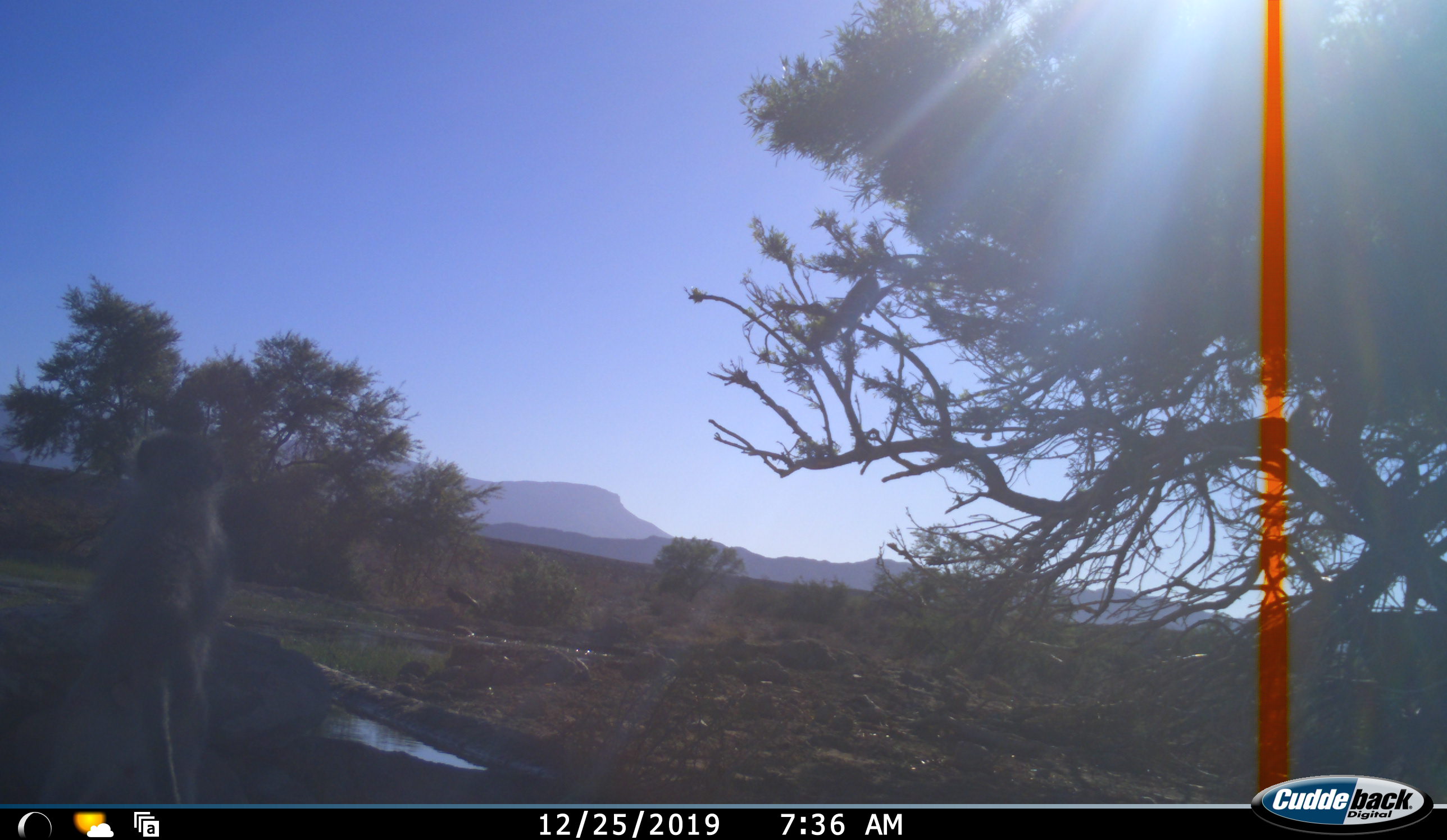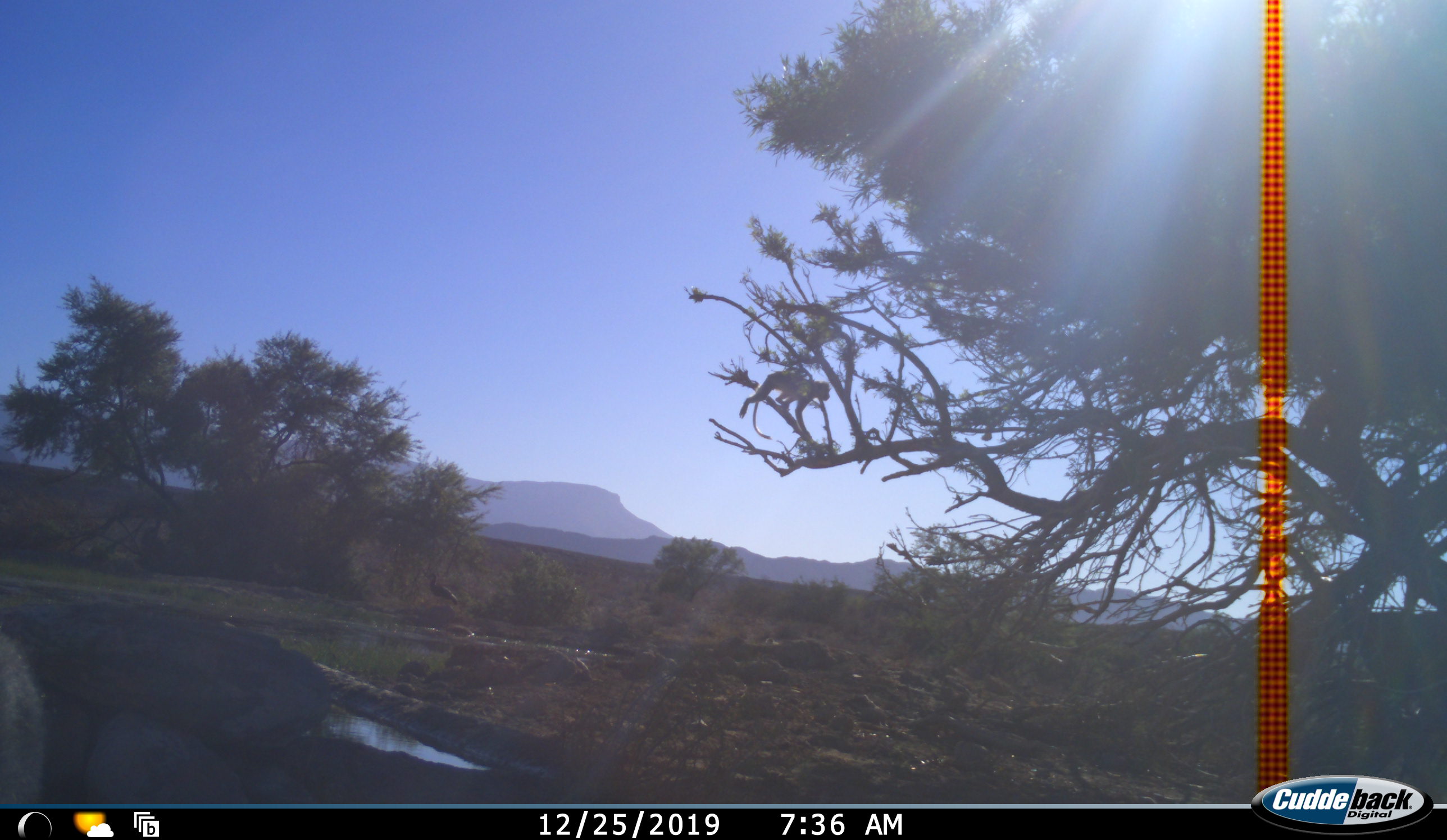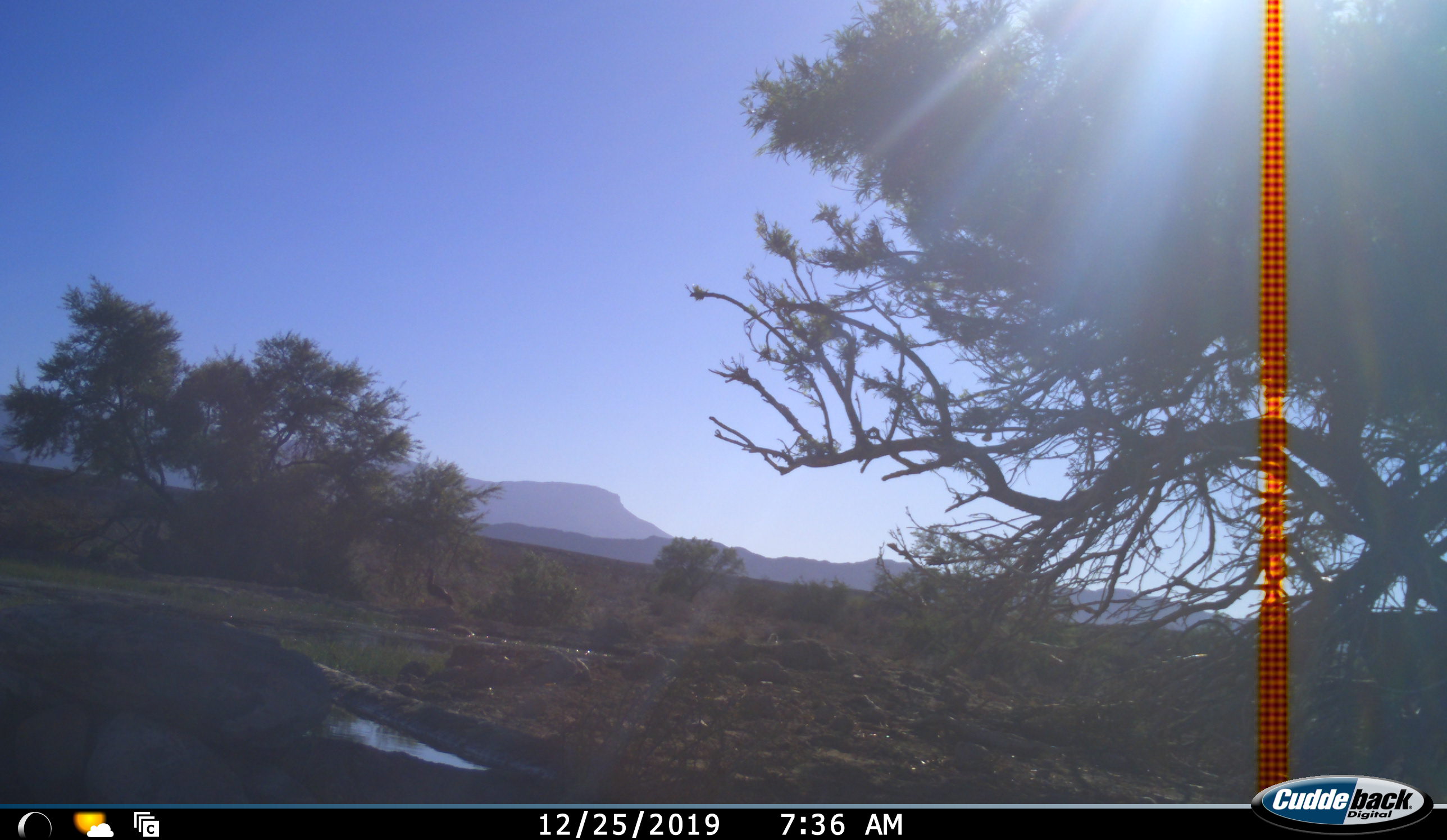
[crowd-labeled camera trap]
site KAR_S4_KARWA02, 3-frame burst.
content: unidentified animal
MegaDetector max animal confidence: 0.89